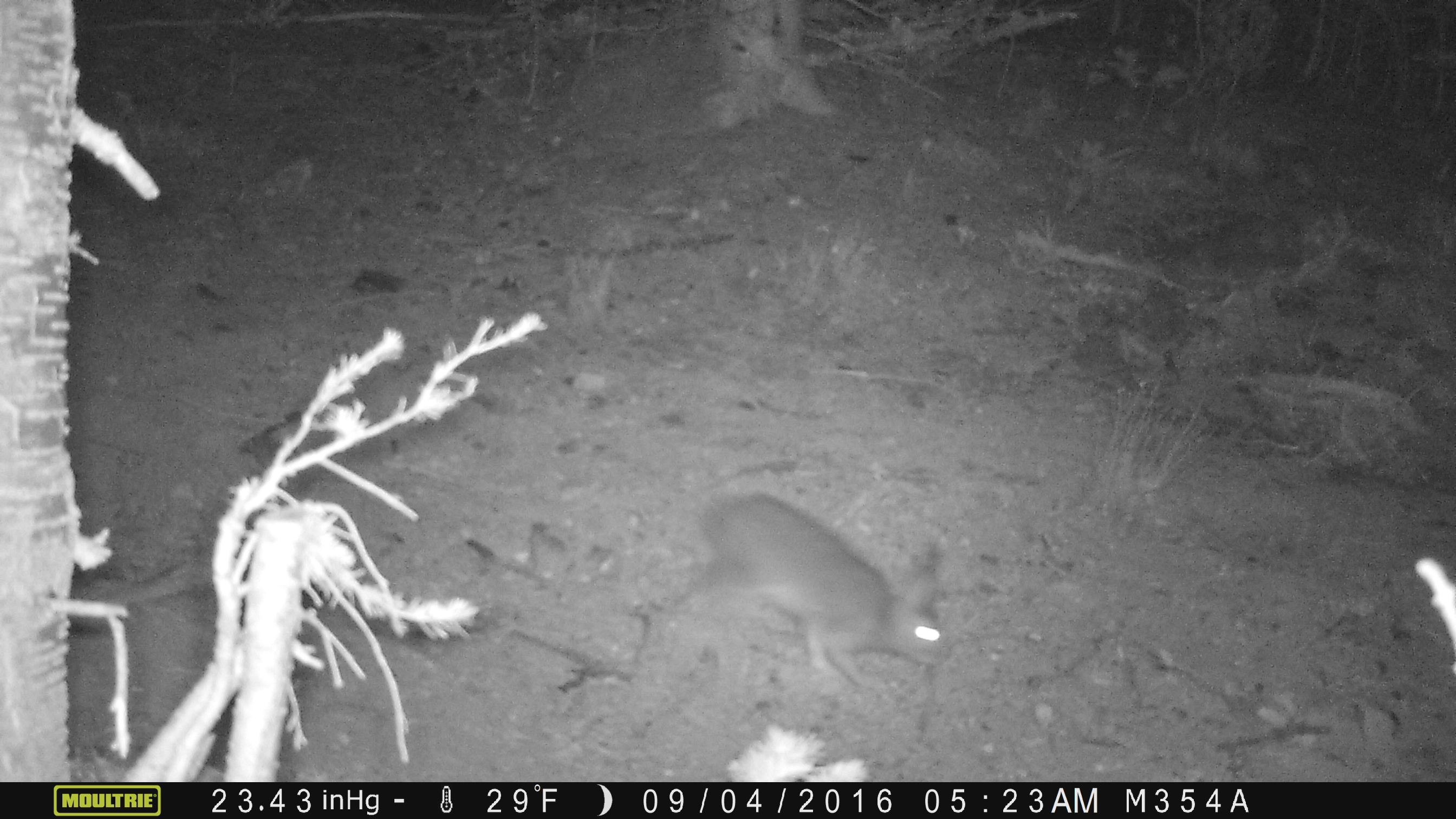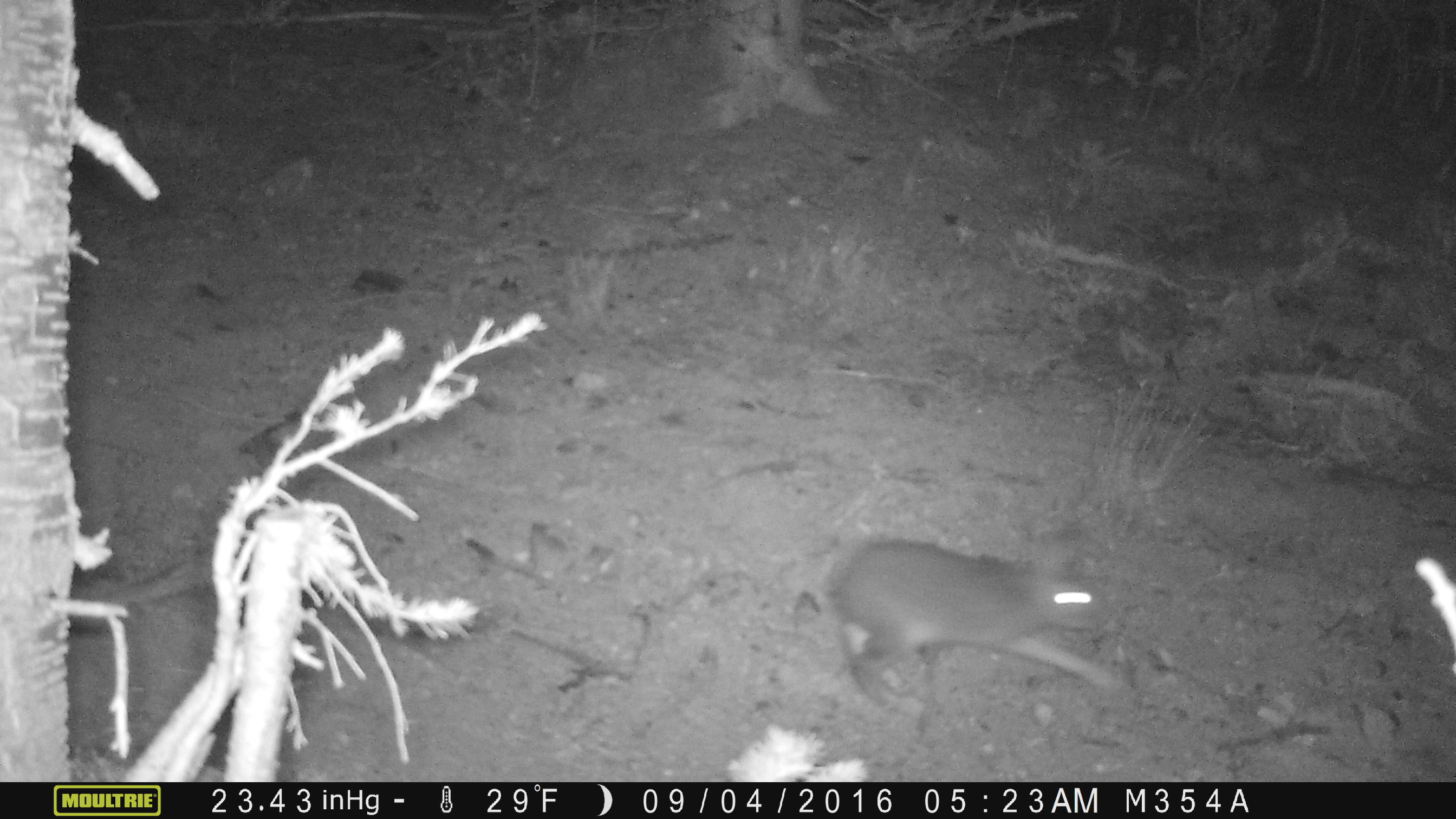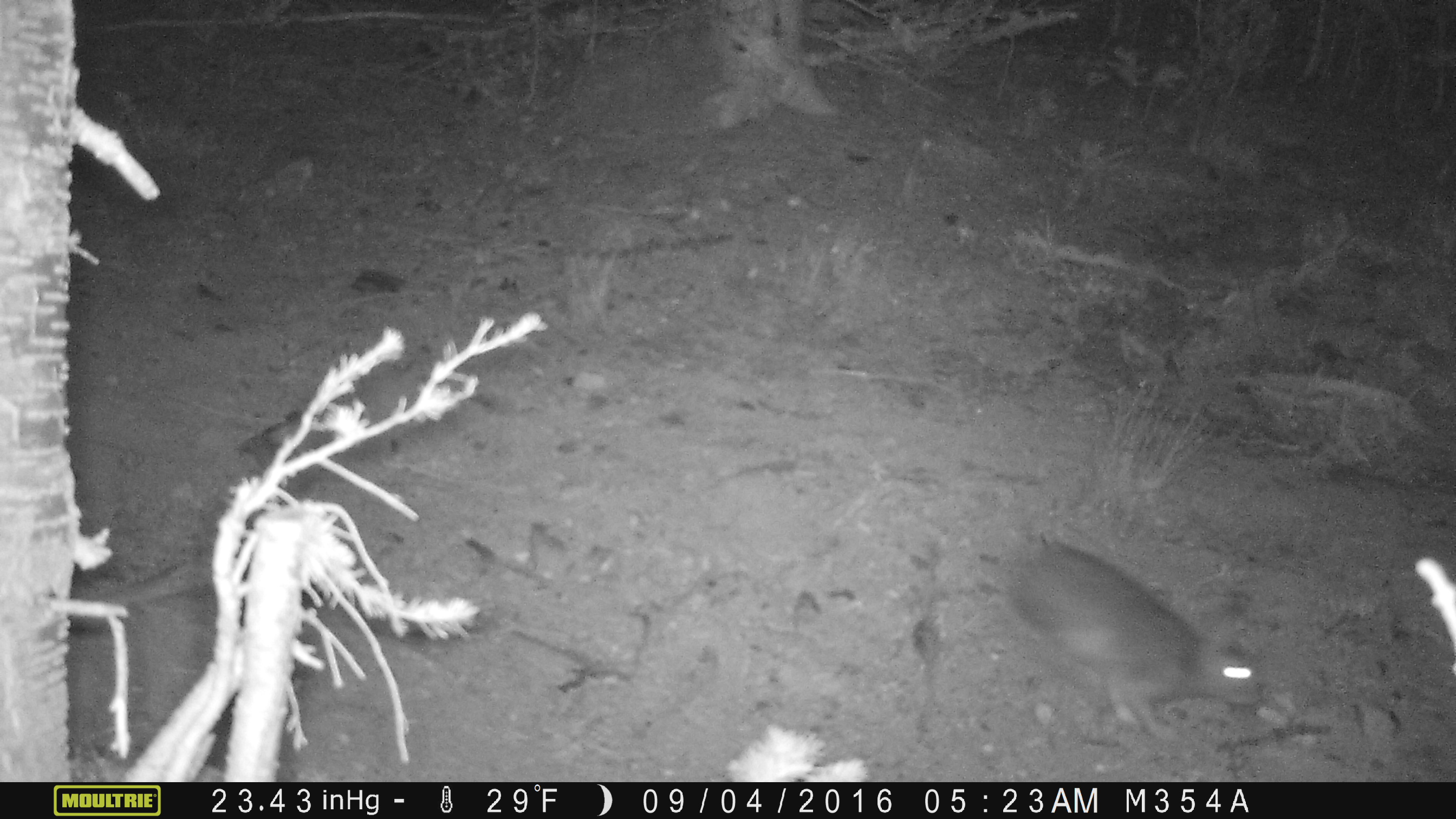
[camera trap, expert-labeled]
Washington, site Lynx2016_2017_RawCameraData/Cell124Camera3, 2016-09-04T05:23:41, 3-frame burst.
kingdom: Animalia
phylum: Chordata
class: Mammalia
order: Lagomorpha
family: Leporidae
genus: Lepus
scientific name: Lepus americanus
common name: snowshoe hare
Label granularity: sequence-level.